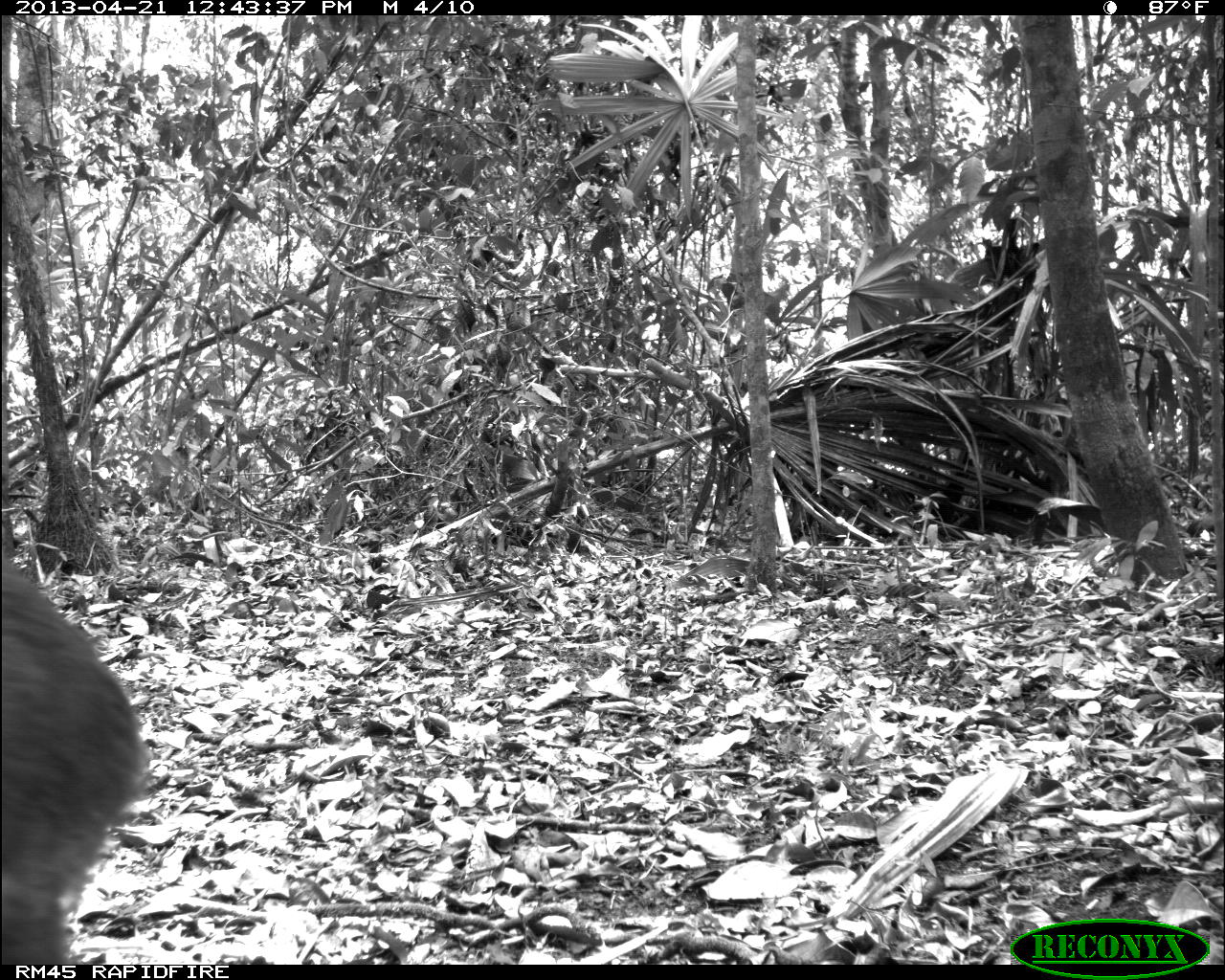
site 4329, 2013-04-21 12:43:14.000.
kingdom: Animalia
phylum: Chordata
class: Mammalia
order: Artiodactyla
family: Cervidae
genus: Mazama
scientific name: Mazama temama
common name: central american red brocket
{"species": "Mazama temama (central american red brocket)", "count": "1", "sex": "female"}